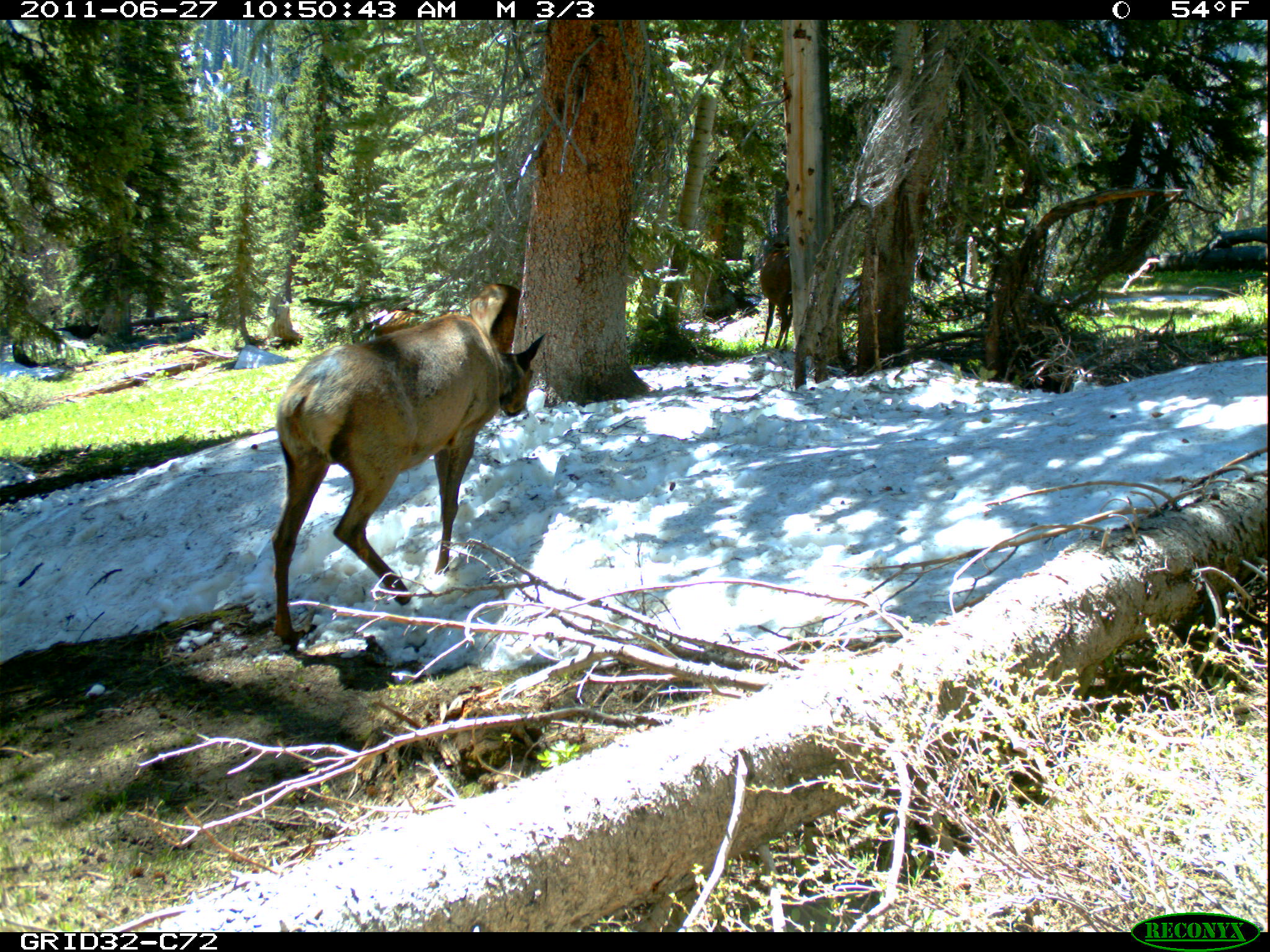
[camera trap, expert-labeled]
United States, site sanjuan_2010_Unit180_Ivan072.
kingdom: Animalia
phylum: Chordata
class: Mammalia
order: Artiodactyla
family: Cervidae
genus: Cervus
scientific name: Cervus elaphus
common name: red deer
Cervus elaphus (red deer).